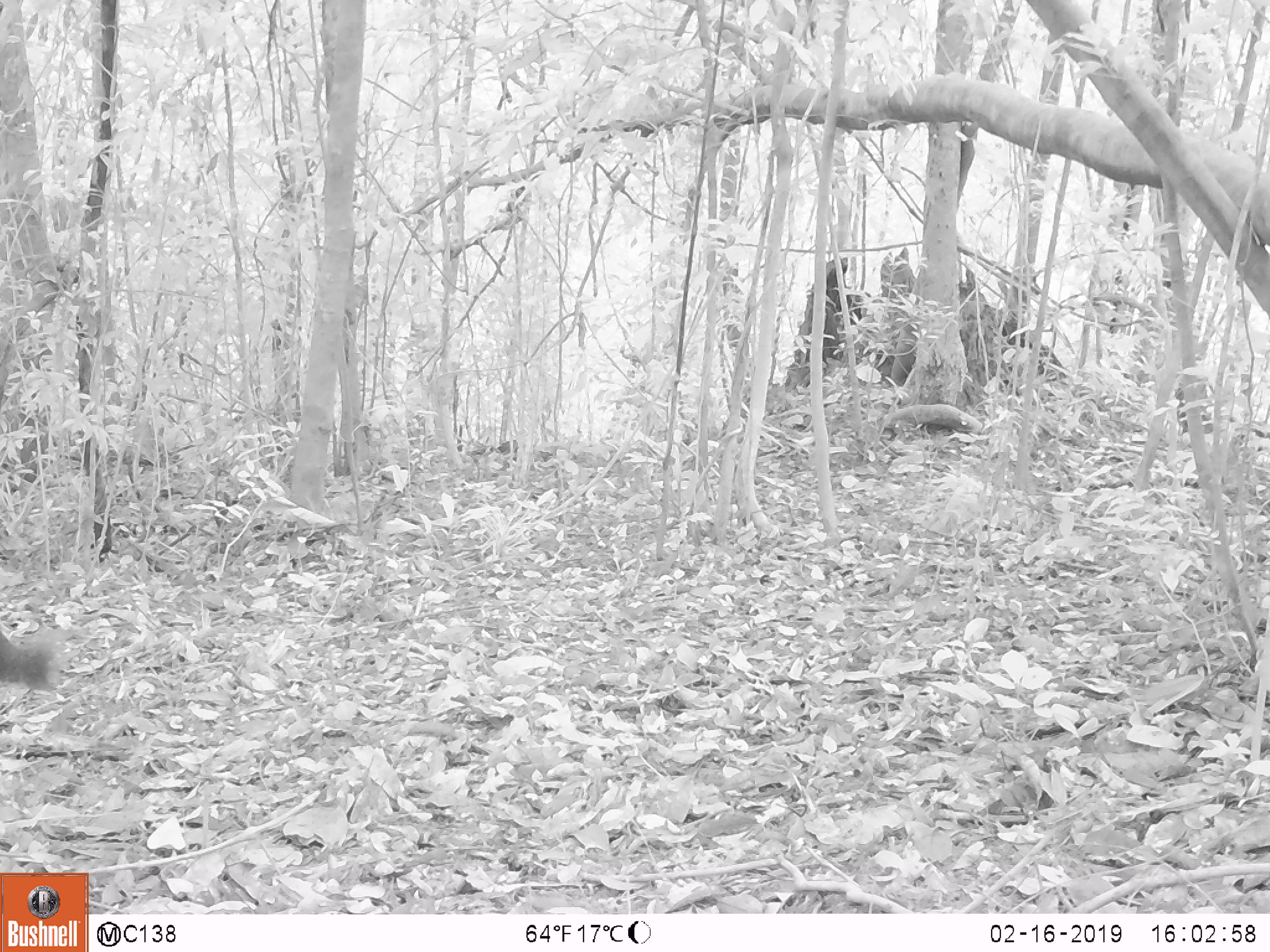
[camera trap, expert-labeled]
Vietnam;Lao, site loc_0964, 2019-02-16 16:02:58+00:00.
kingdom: Animalia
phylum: Chordata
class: Mammalia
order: Rodentia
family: Sciuridae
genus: Dremomys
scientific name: Dremomys rufigenis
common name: red-cheeked squirrel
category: red cheeked squirrel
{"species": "red cheeked squirrel (red-cheeked squirrel) (Dremomys rufigenis)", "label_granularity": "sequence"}